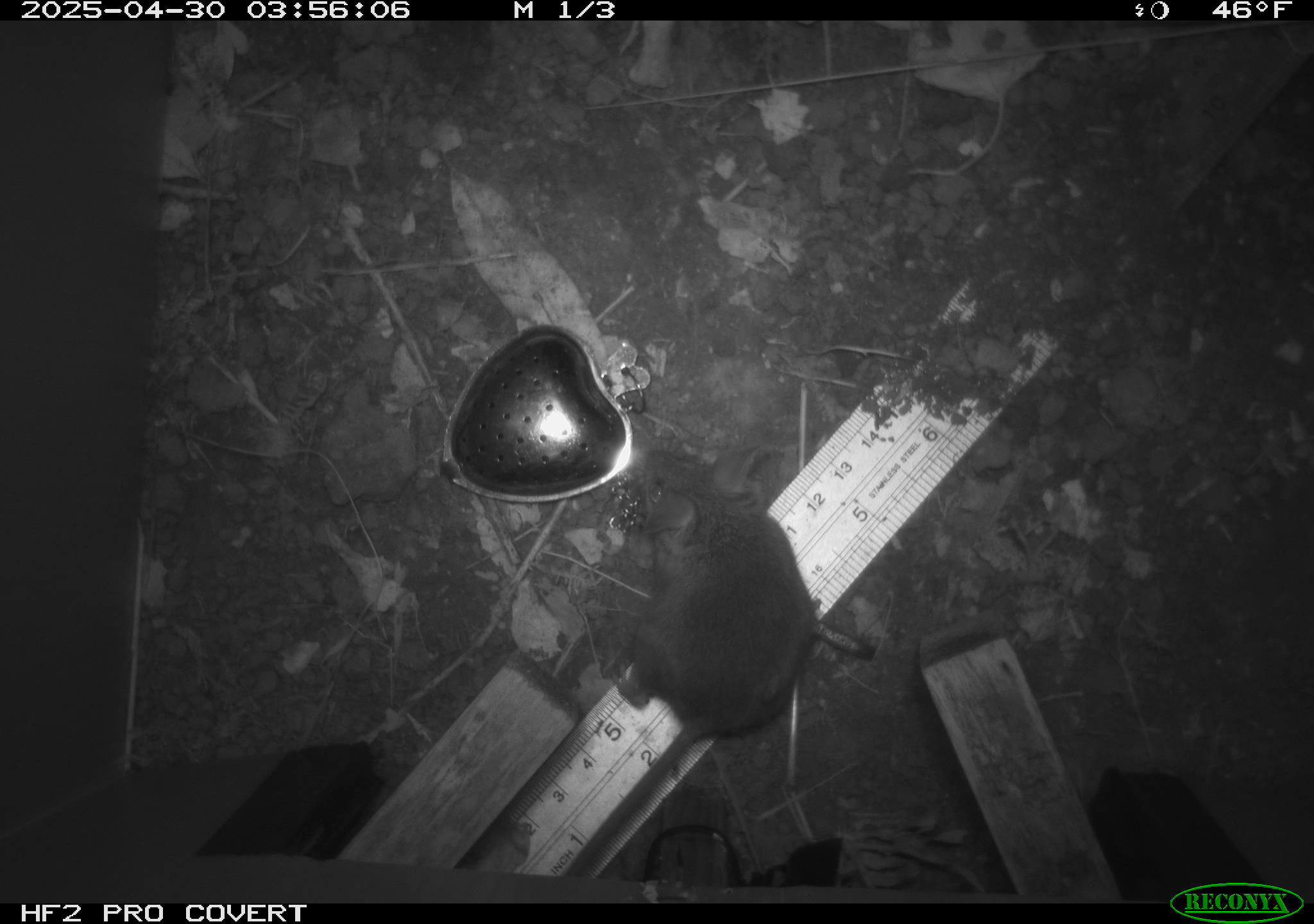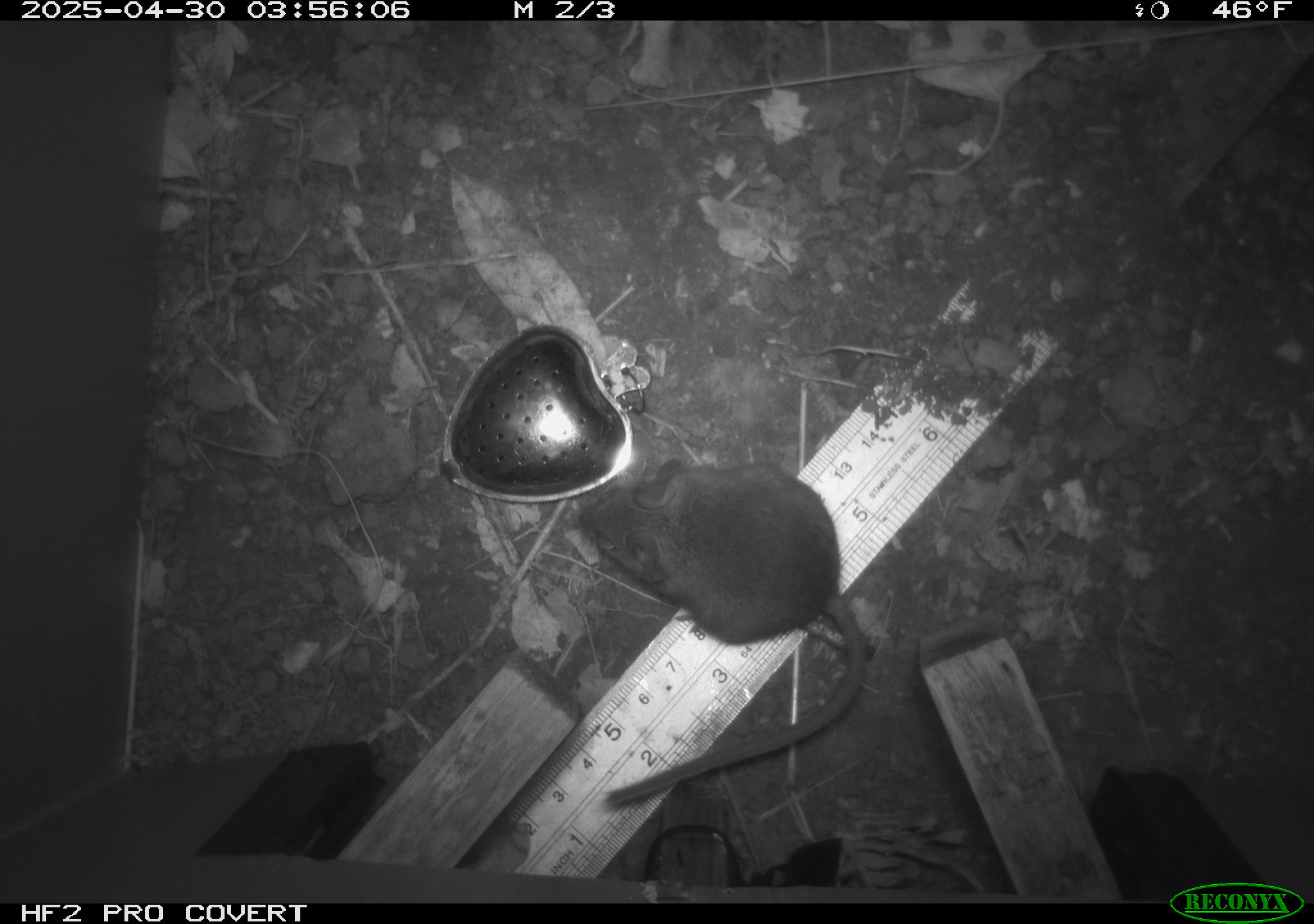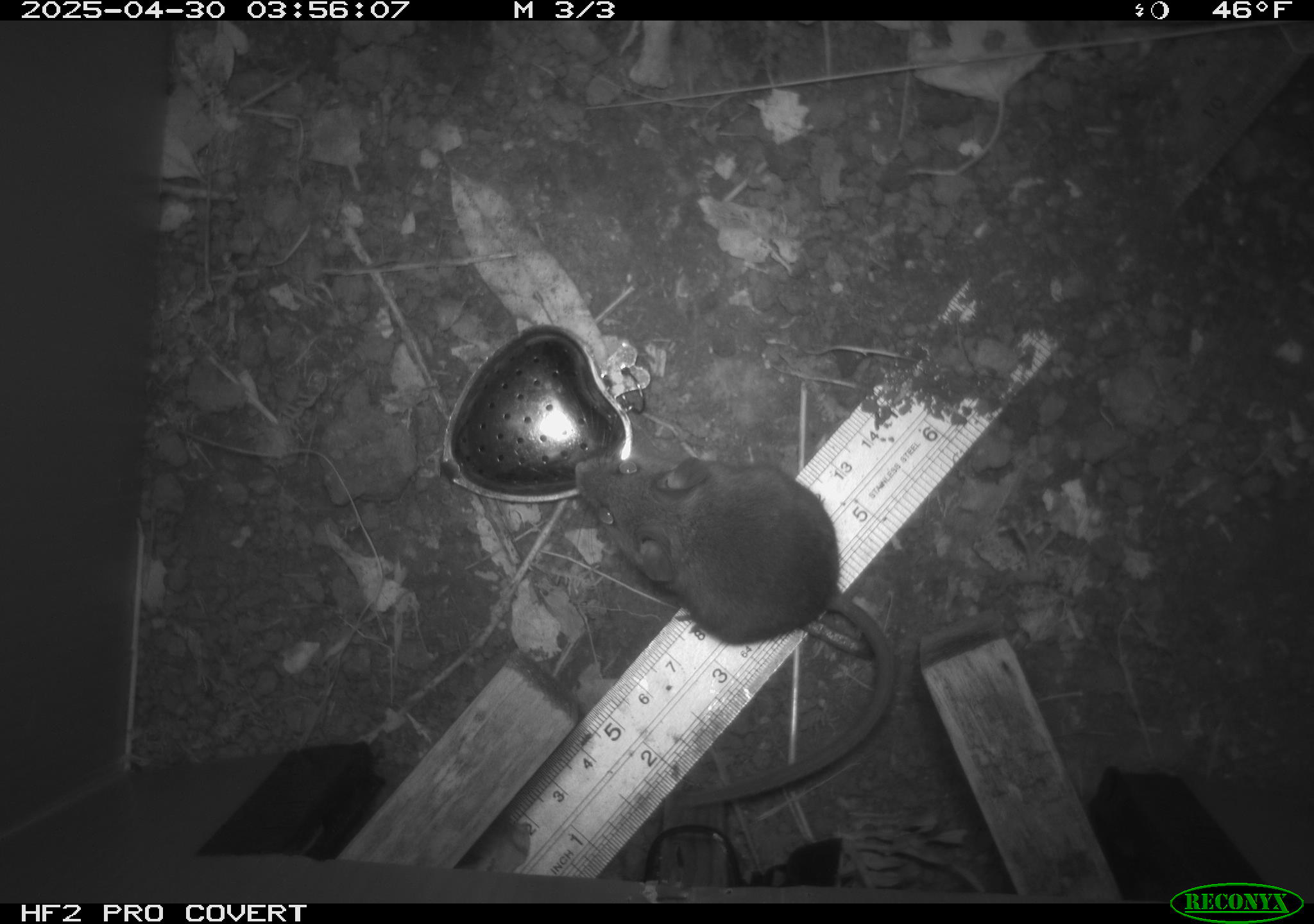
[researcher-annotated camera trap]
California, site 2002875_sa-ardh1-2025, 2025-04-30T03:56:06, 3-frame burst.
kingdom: Animalia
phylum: Chordata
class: Mammalia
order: Rodentia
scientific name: Rodentia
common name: mouse species